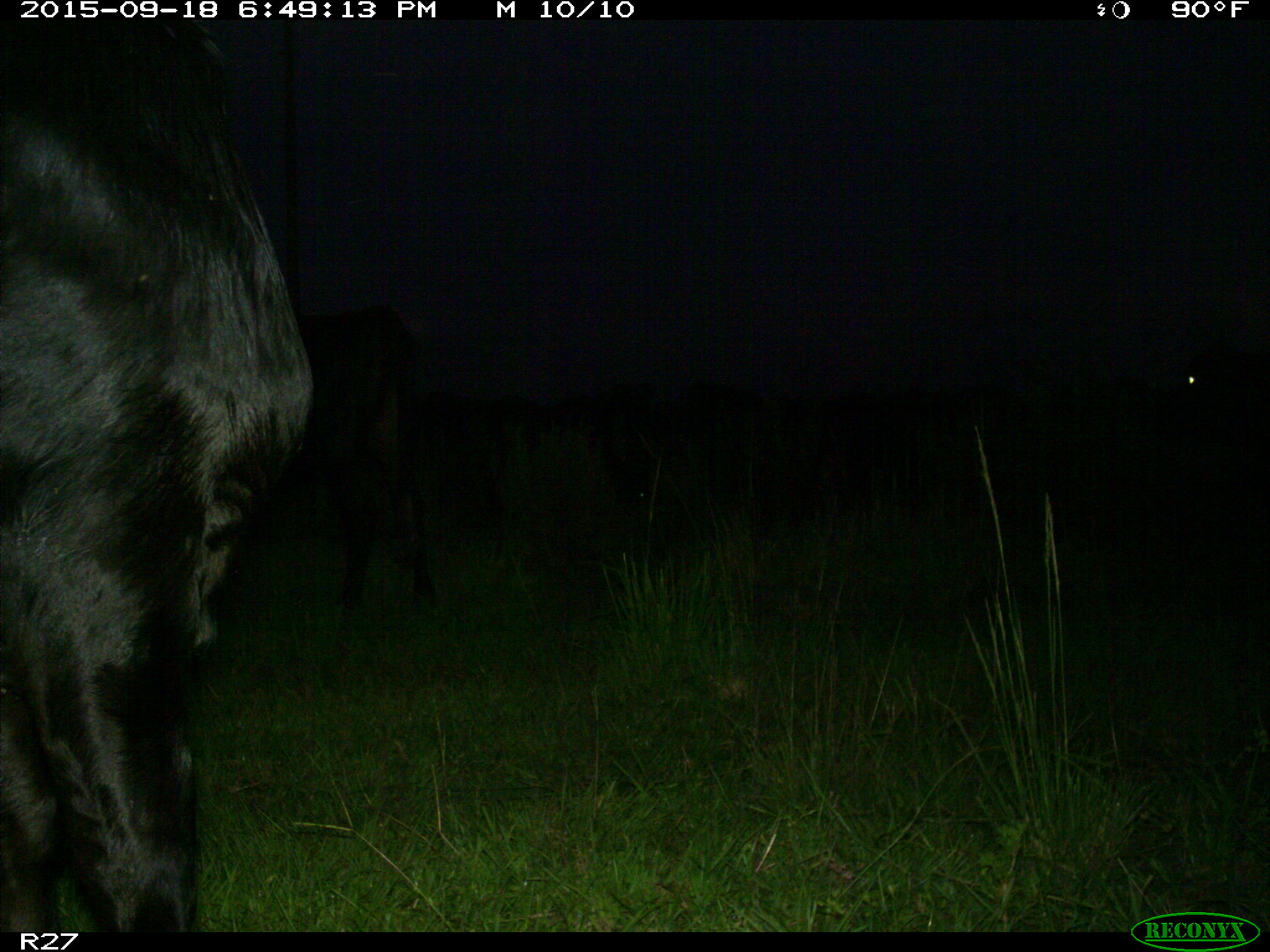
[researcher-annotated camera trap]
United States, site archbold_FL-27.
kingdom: Animalia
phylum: Chordata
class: Mammalia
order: Artiodactyla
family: Bovidae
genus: Bos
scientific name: Bos taurus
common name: domestic cow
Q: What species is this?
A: Bos taurus (domestic cow).